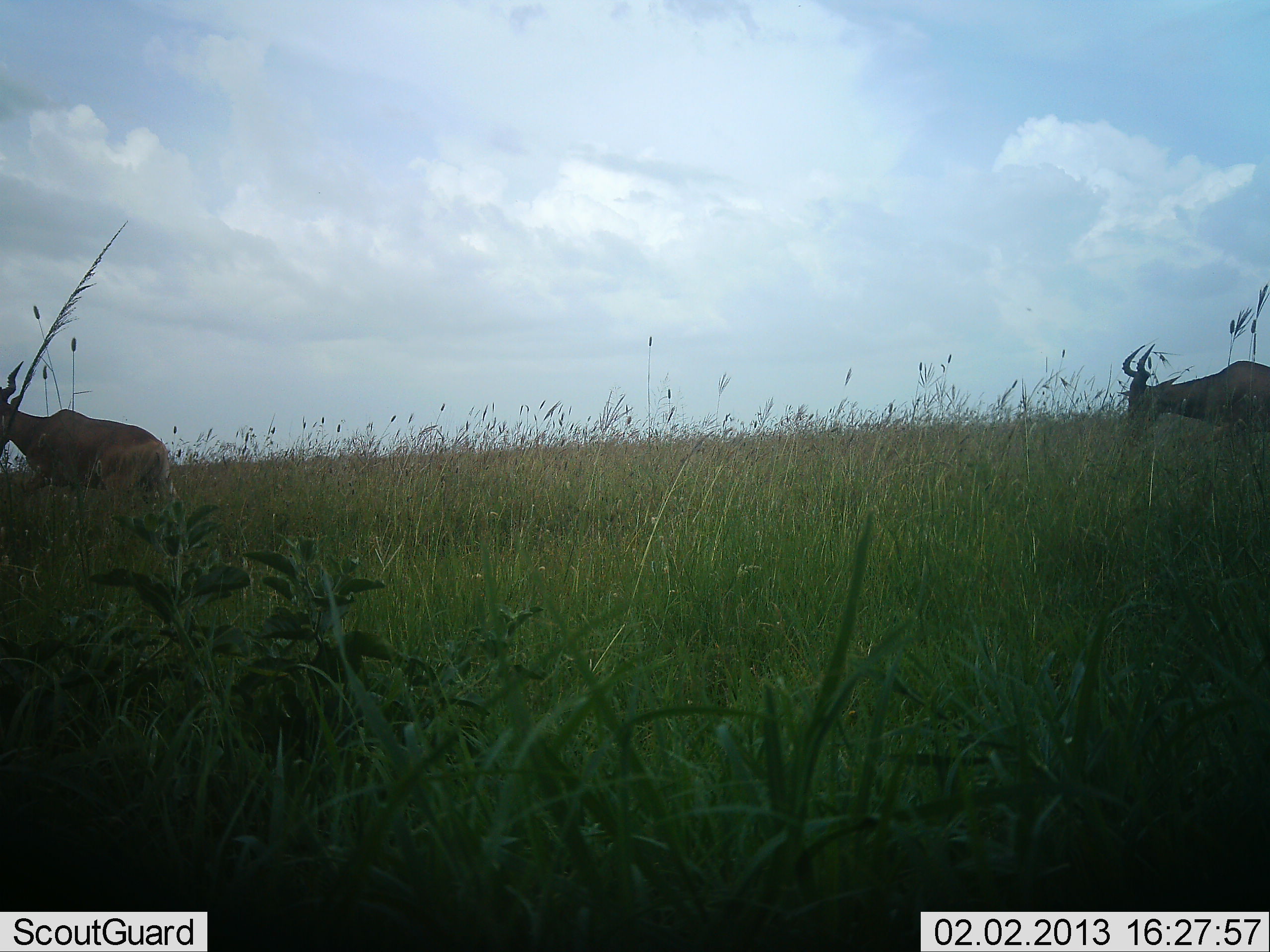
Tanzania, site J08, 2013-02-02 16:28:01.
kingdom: Animalia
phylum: Chordata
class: Mammalia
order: Artiodactyla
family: Bovidae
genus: Alcelaphus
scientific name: Alcelaphus buselaphus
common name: hartebeest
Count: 2.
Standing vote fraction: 10%.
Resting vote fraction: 0%.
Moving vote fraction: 81%.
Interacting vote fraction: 0%.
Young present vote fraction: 0%.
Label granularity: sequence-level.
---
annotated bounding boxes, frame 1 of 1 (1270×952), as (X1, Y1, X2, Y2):
animal: (0, 362, 179, 500); (1119, 343, 1270, 441)